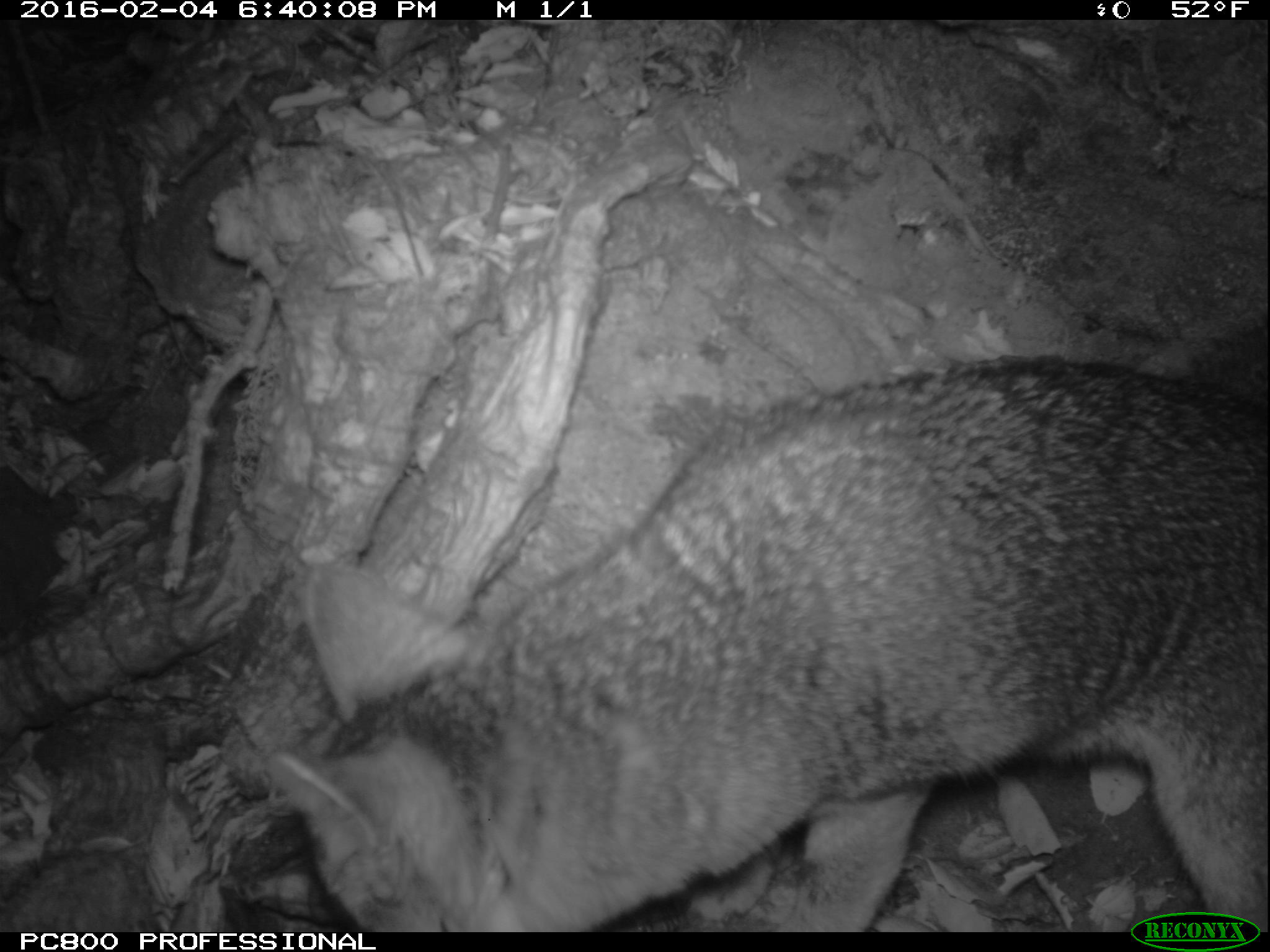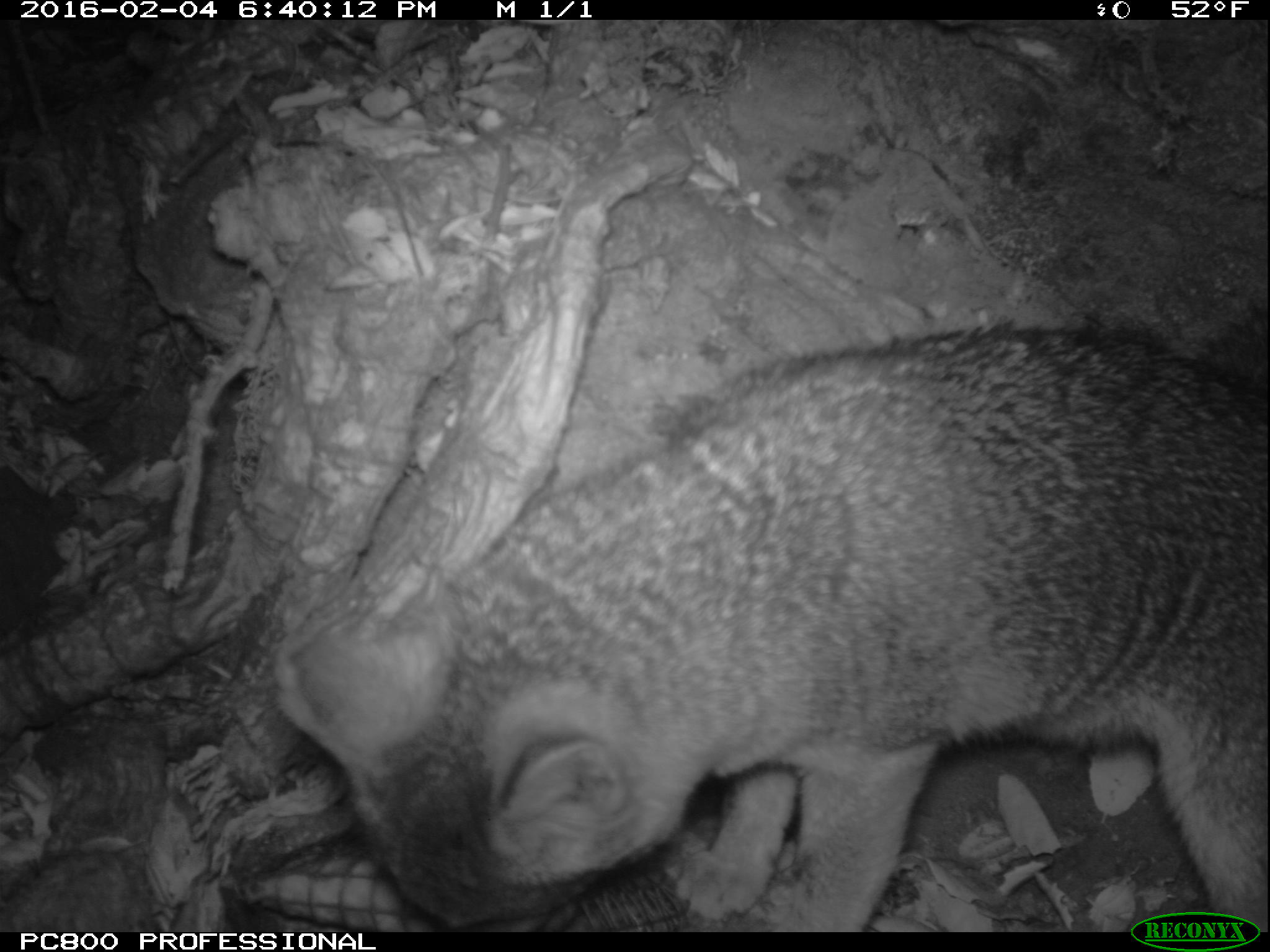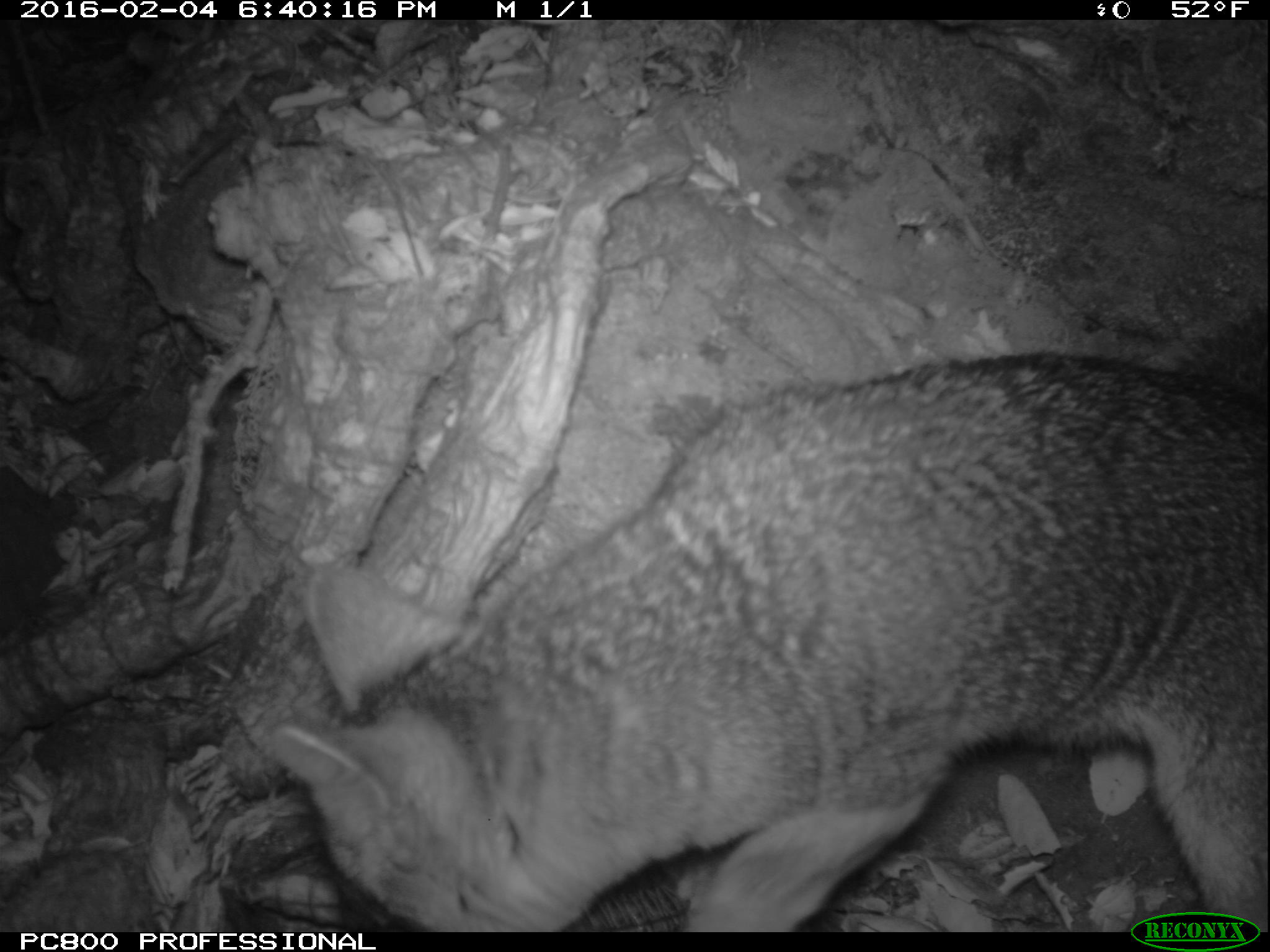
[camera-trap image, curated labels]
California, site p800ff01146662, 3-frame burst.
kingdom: Animalia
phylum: Chordata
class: Mammalia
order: Carnivora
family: Canidae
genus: Urocyon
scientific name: Urocyon littoralis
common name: island fox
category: fox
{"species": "fox (island fox) (Urocyon littoralis)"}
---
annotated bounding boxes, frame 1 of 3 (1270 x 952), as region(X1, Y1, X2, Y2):
fox: region(267, 361, 1268, 932)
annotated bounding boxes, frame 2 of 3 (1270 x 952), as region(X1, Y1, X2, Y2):
fox: region(270, 296, 1269, 932)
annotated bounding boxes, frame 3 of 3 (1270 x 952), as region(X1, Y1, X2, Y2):
fox: region(273, 344, 1269, 932)